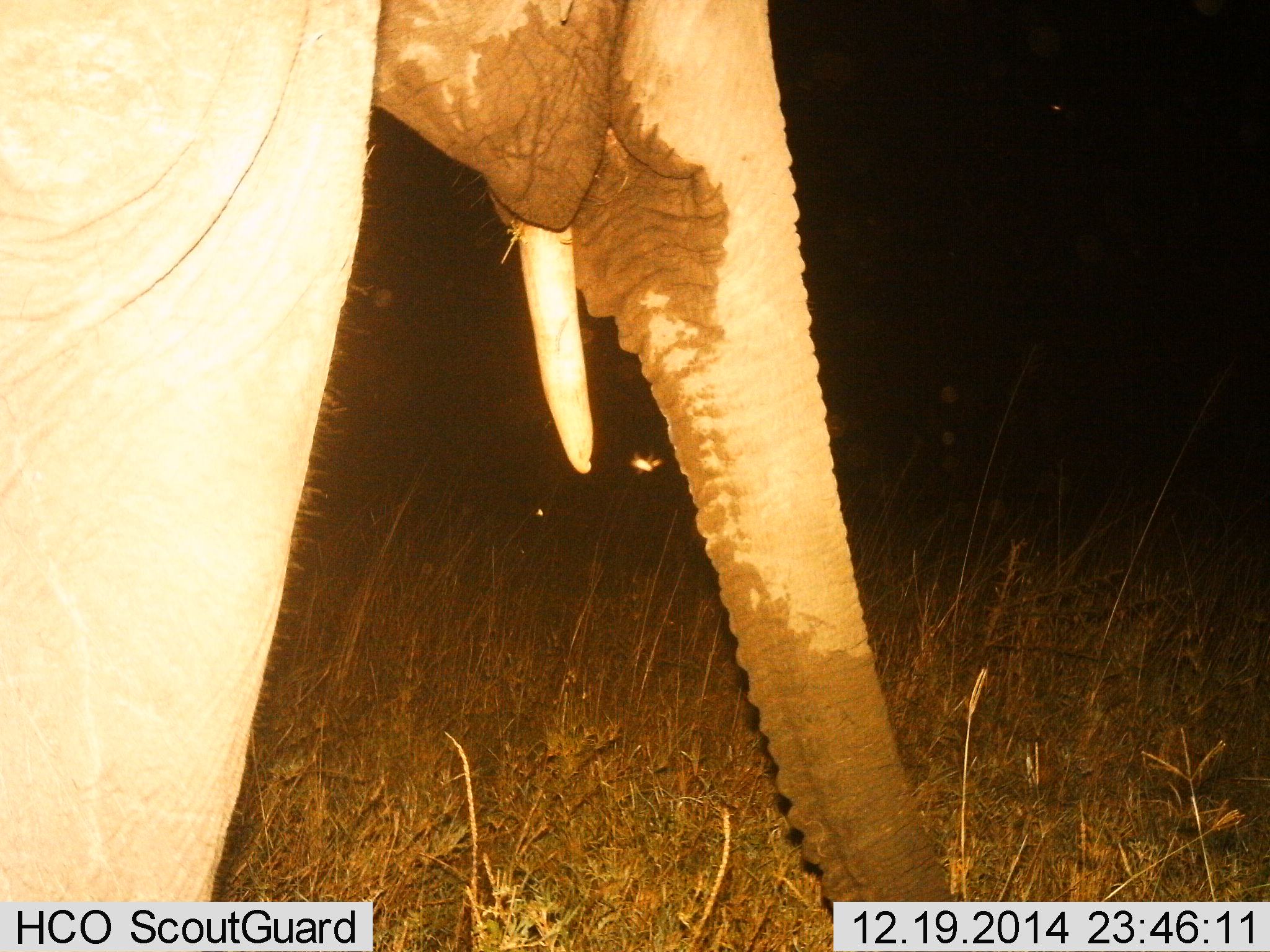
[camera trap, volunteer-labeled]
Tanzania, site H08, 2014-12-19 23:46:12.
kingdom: Animalia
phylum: Chordata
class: Mammalia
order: Proboscidea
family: Elephantidae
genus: Loxodonta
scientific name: Loxodonta africana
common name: african bush elephant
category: elephant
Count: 1.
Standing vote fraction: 100%.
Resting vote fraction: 10%.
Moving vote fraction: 0%.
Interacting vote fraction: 0%.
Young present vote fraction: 0%.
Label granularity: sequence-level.